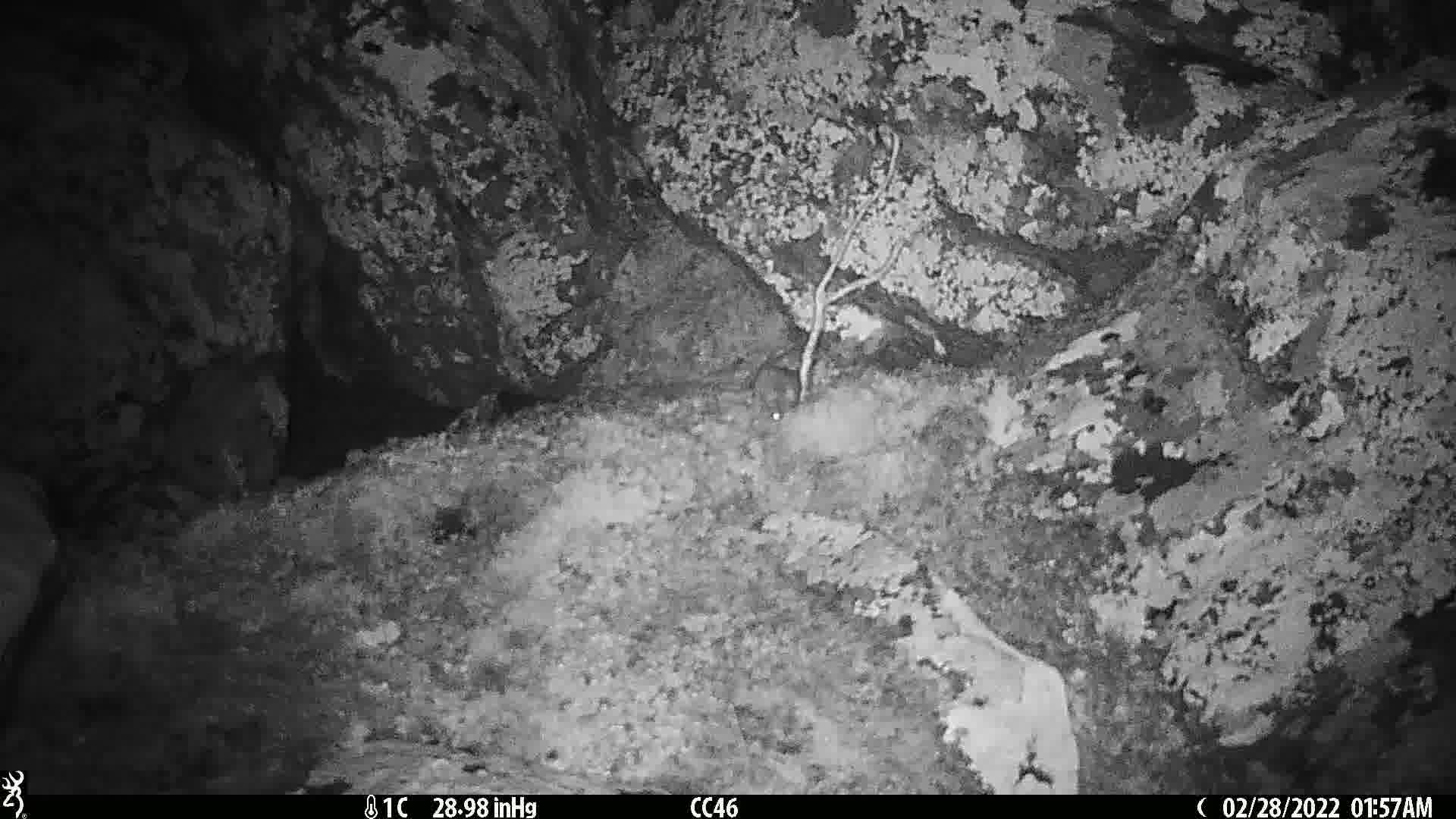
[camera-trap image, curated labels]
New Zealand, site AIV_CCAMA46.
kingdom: Animalia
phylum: Chordata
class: Mammalia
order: Rodentia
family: Muridae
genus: Mus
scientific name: Mus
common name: mouse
Mouse (Mus).